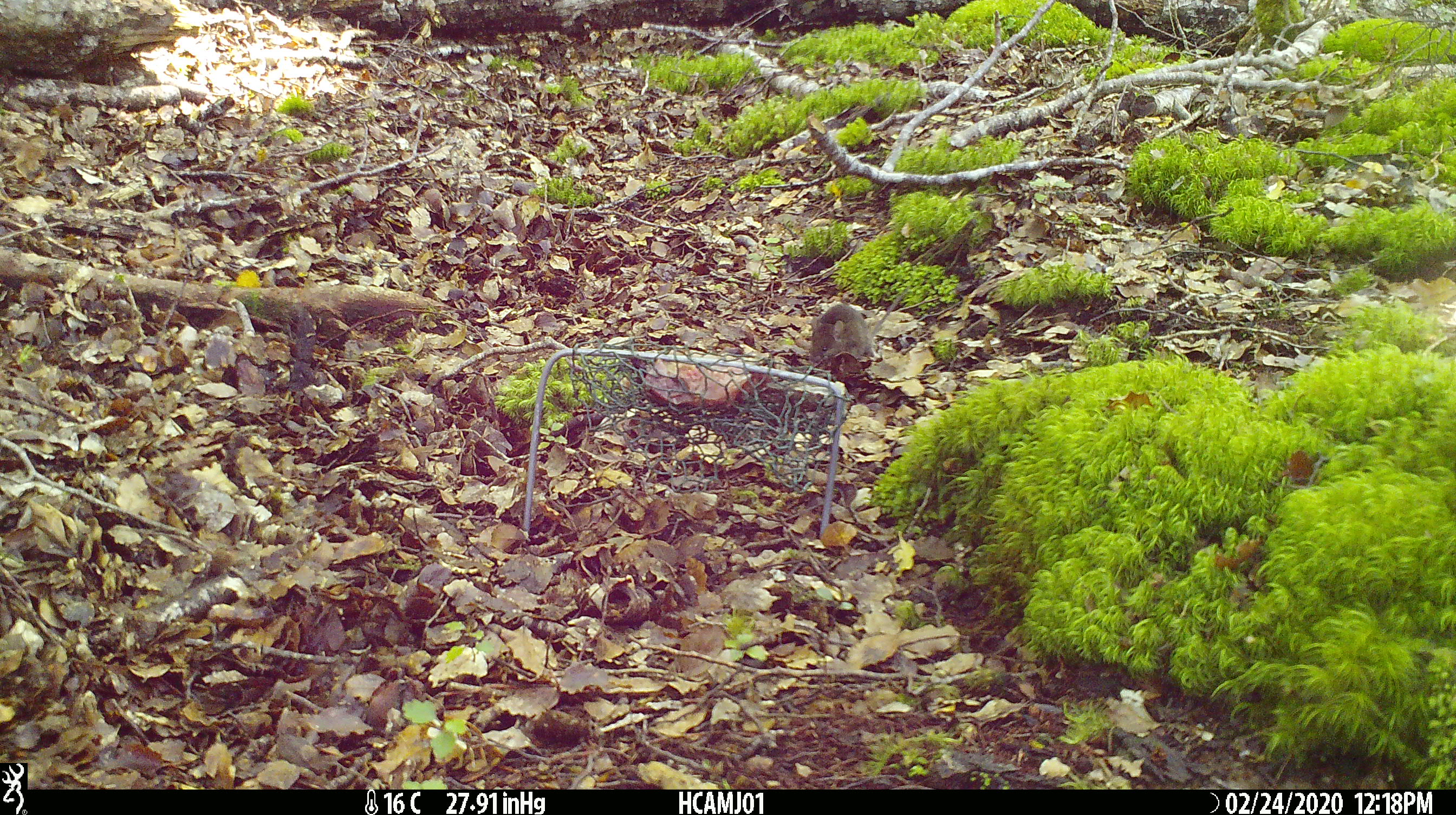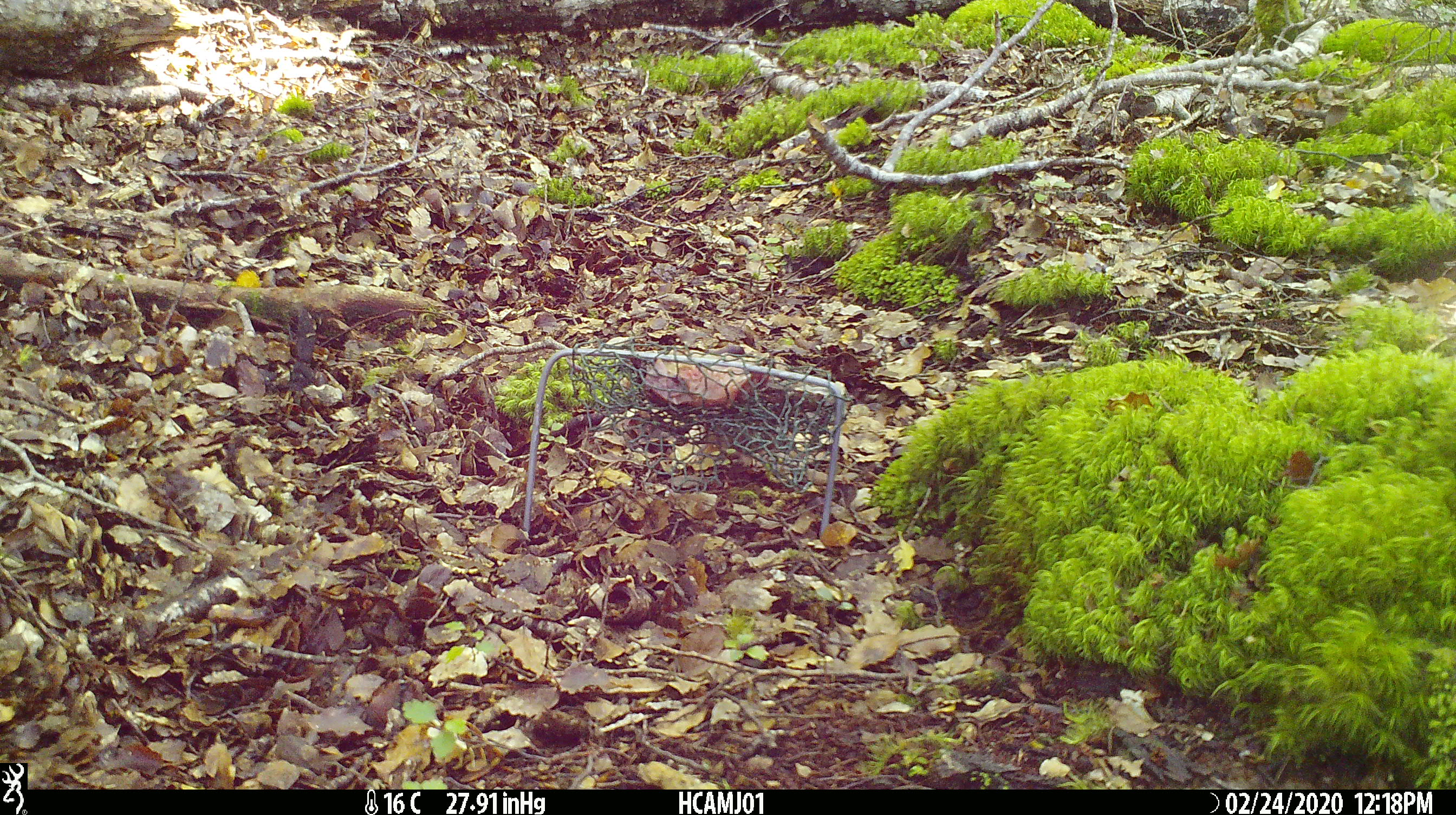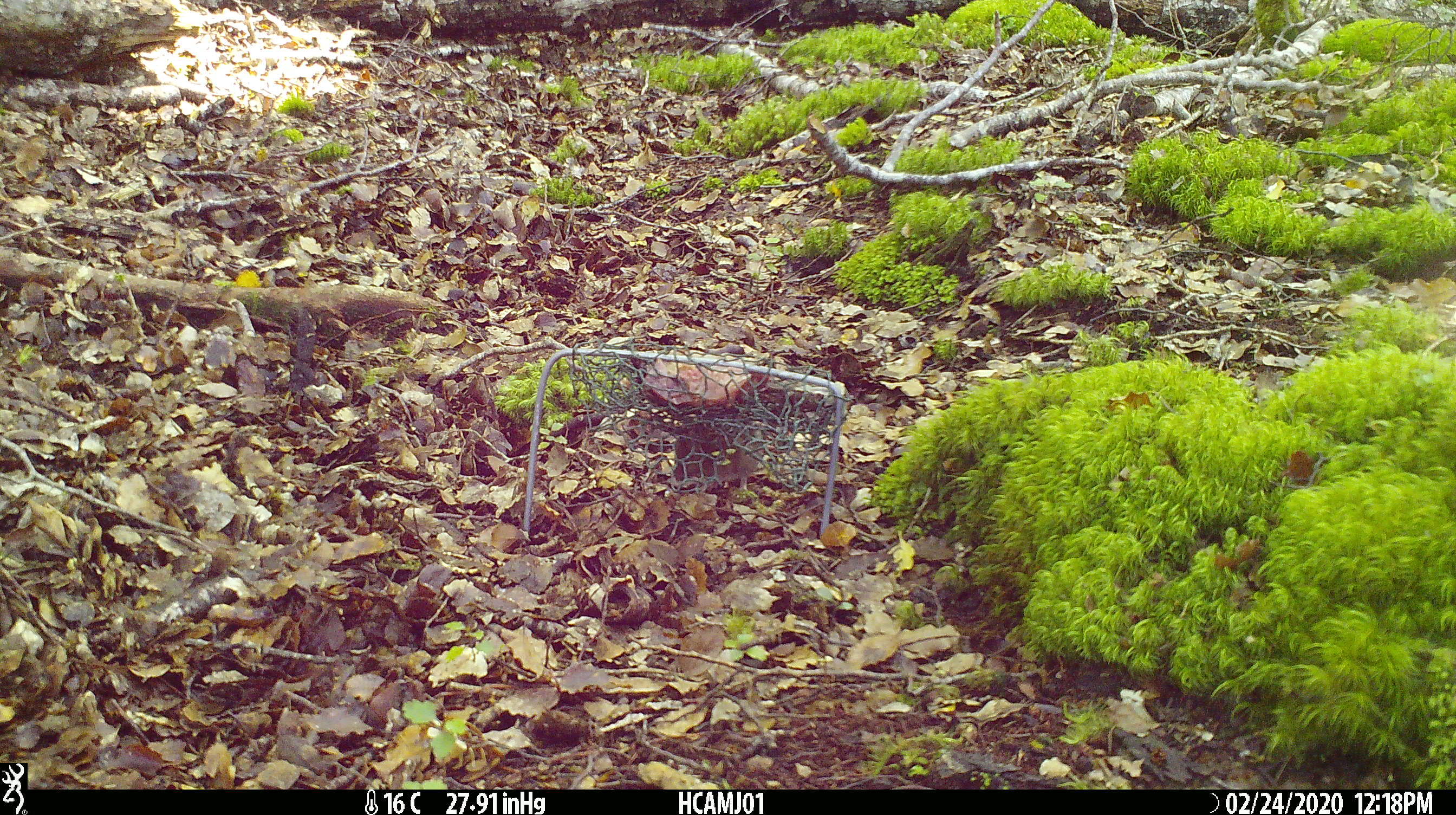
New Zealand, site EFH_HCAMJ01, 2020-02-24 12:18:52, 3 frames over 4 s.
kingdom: Animalia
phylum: Chordata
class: Mammalia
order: Rodentia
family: Muridae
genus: Mus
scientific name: Mus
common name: mouse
Mouse (Mus).